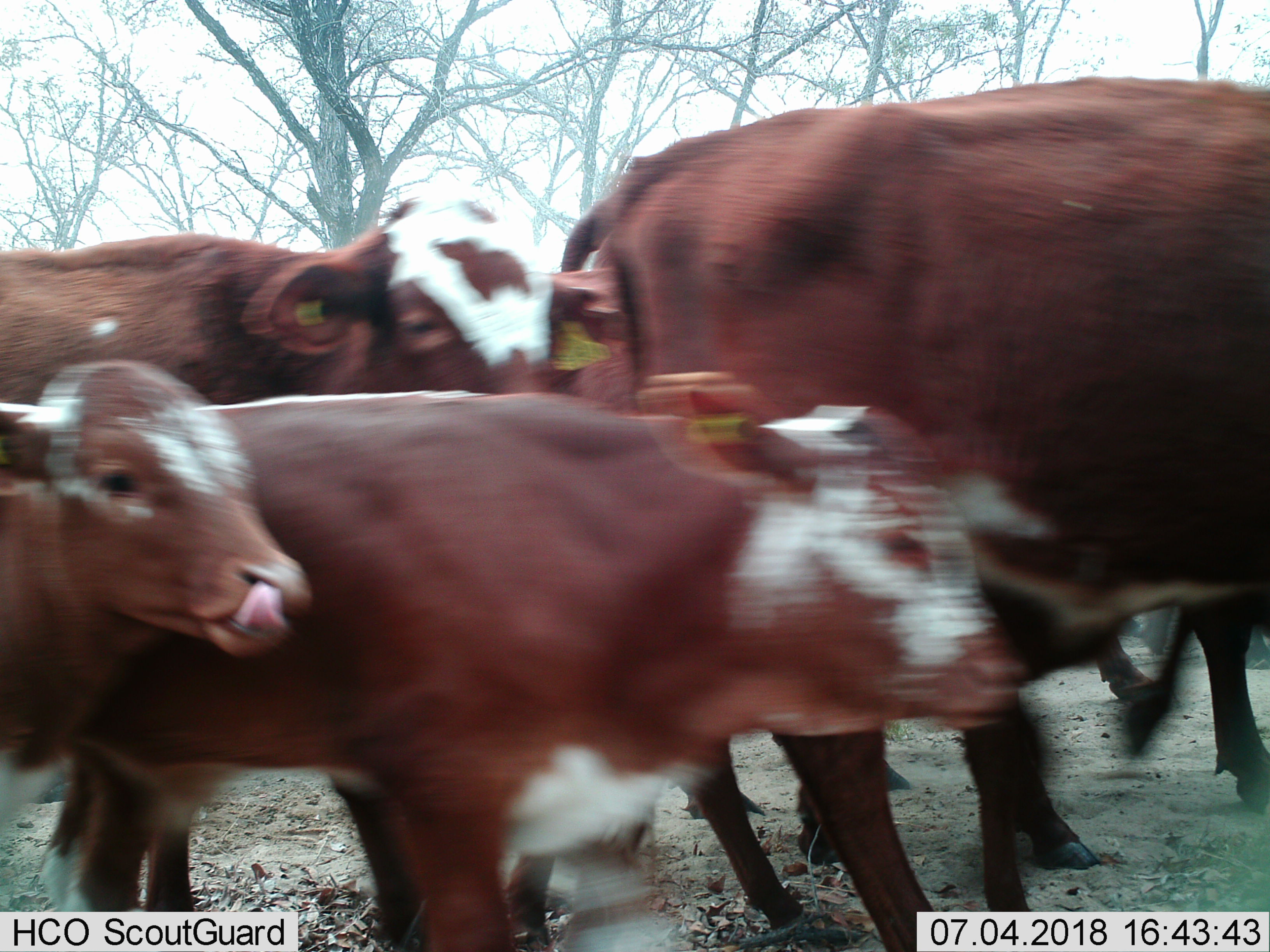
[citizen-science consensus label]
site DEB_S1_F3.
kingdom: Animalia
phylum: Chordata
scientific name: Vertebrata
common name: domestic animal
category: domesticanimal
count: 6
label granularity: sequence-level